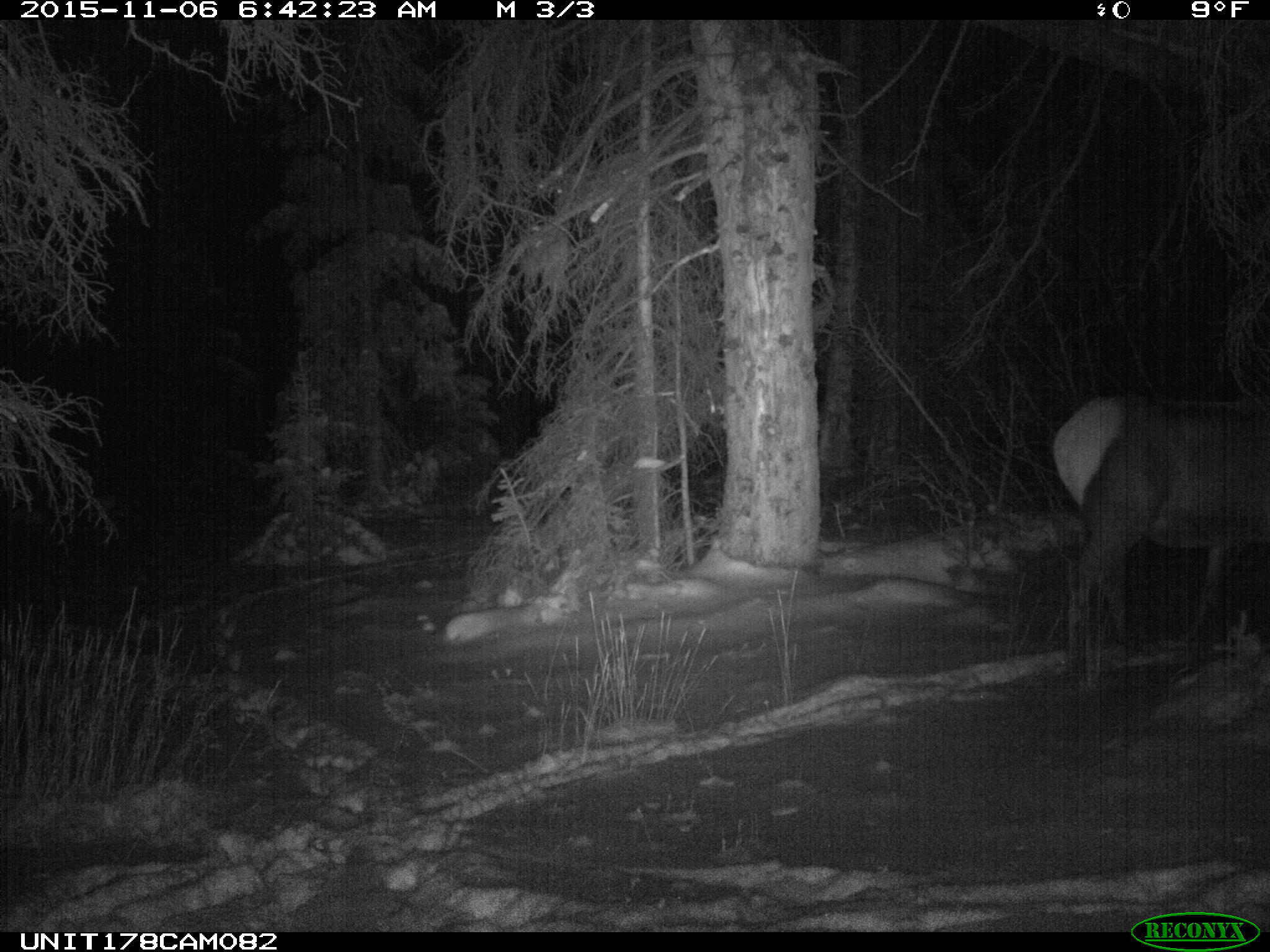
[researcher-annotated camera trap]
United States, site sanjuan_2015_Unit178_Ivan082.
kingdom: Animalia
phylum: Chordata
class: Mammalia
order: Artiodactyla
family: Cervidae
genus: Cervus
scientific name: Cervus elaphus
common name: red deer